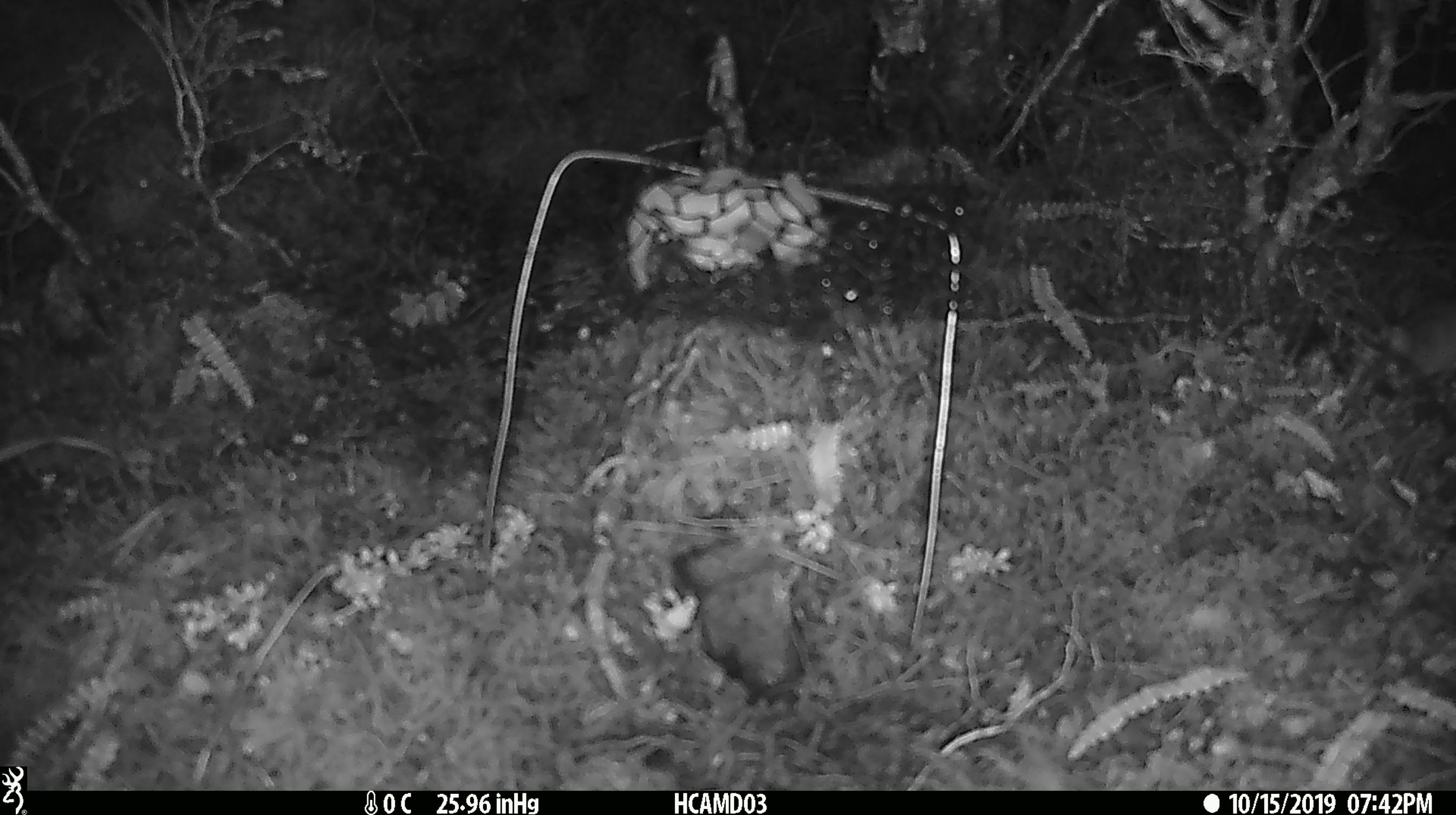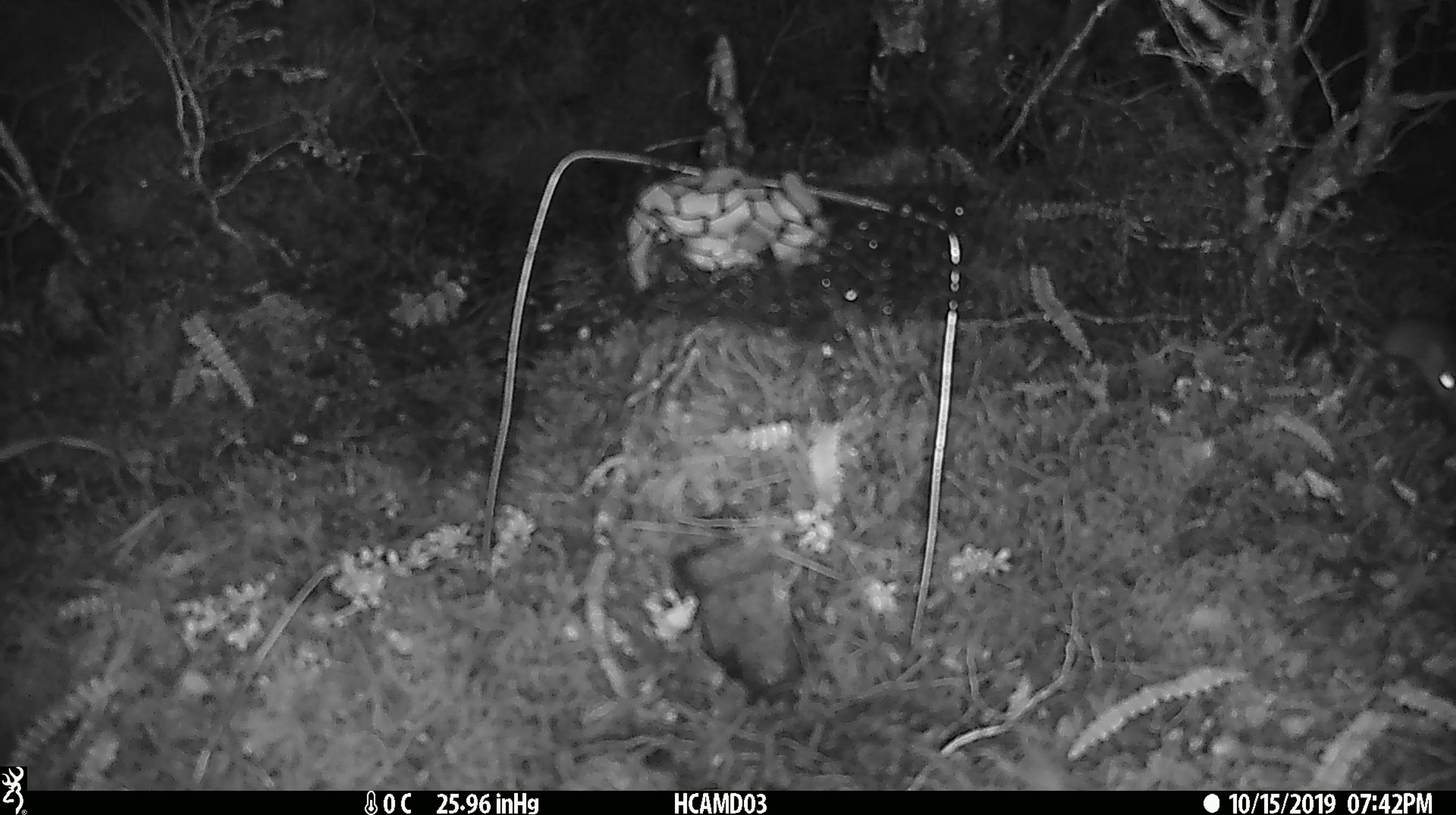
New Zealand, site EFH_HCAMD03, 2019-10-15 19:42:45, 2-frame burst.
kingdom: Animalia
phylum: Chordata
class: Mammalia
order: Rodentia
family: Muridae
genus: Mus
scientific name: Mus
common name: mouse